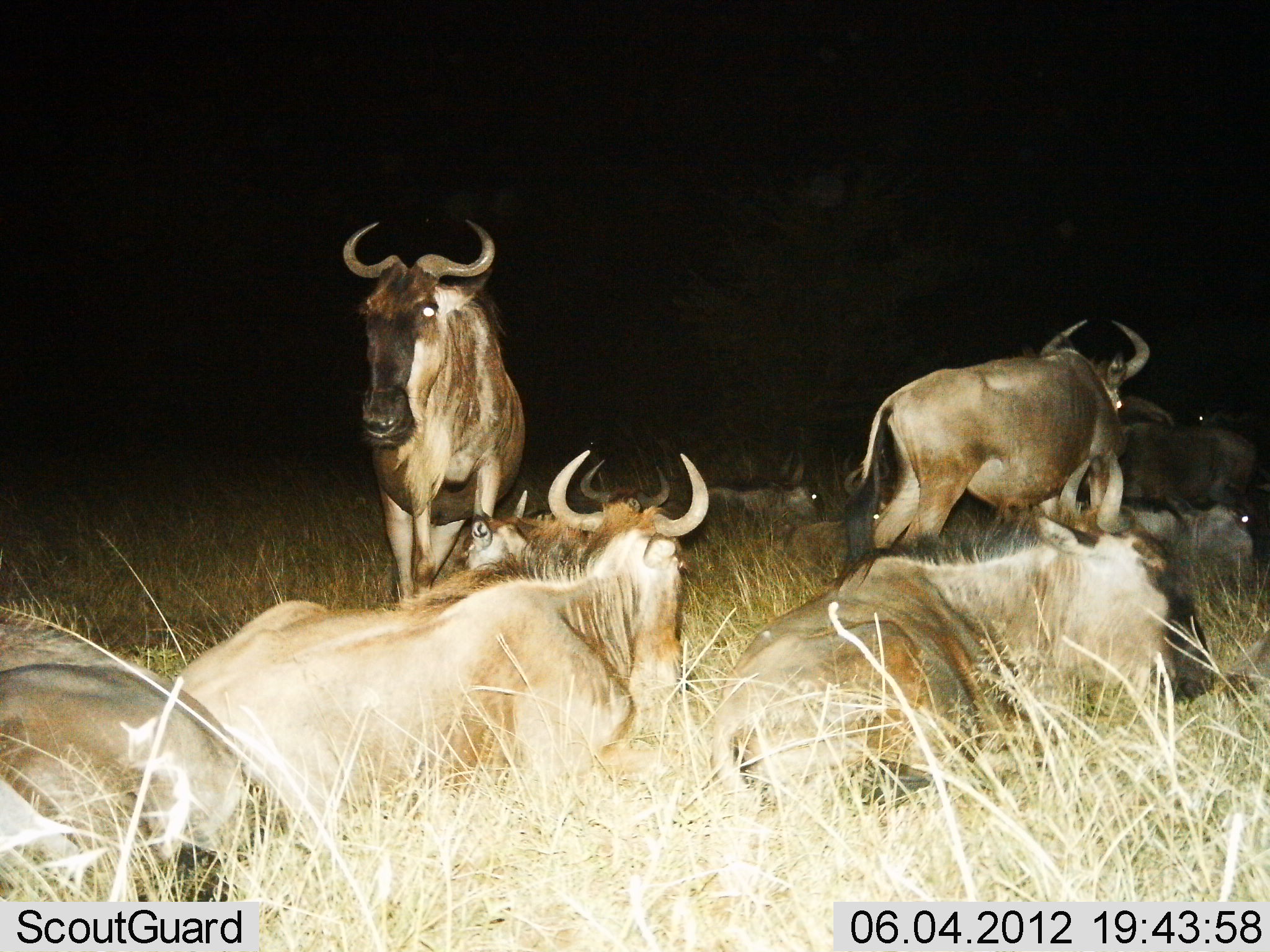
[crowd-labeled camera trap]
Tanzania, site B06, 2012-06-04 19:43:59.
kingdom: Animalia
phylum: Chordata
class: Mammalia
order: Artiodactyla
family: Bovidae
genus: Connochaetes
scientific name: Connochaetes taurinus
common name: blue wildebeest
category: wildebeest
Wildebeest (blue wildebeest) (Connochaetes taurinus), count 10. Behavior (volunteer vote fractions): standing 70%, resting 100%, moving 0%, interacting 0%. Young present (vote fraction): 0%. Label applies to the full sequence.